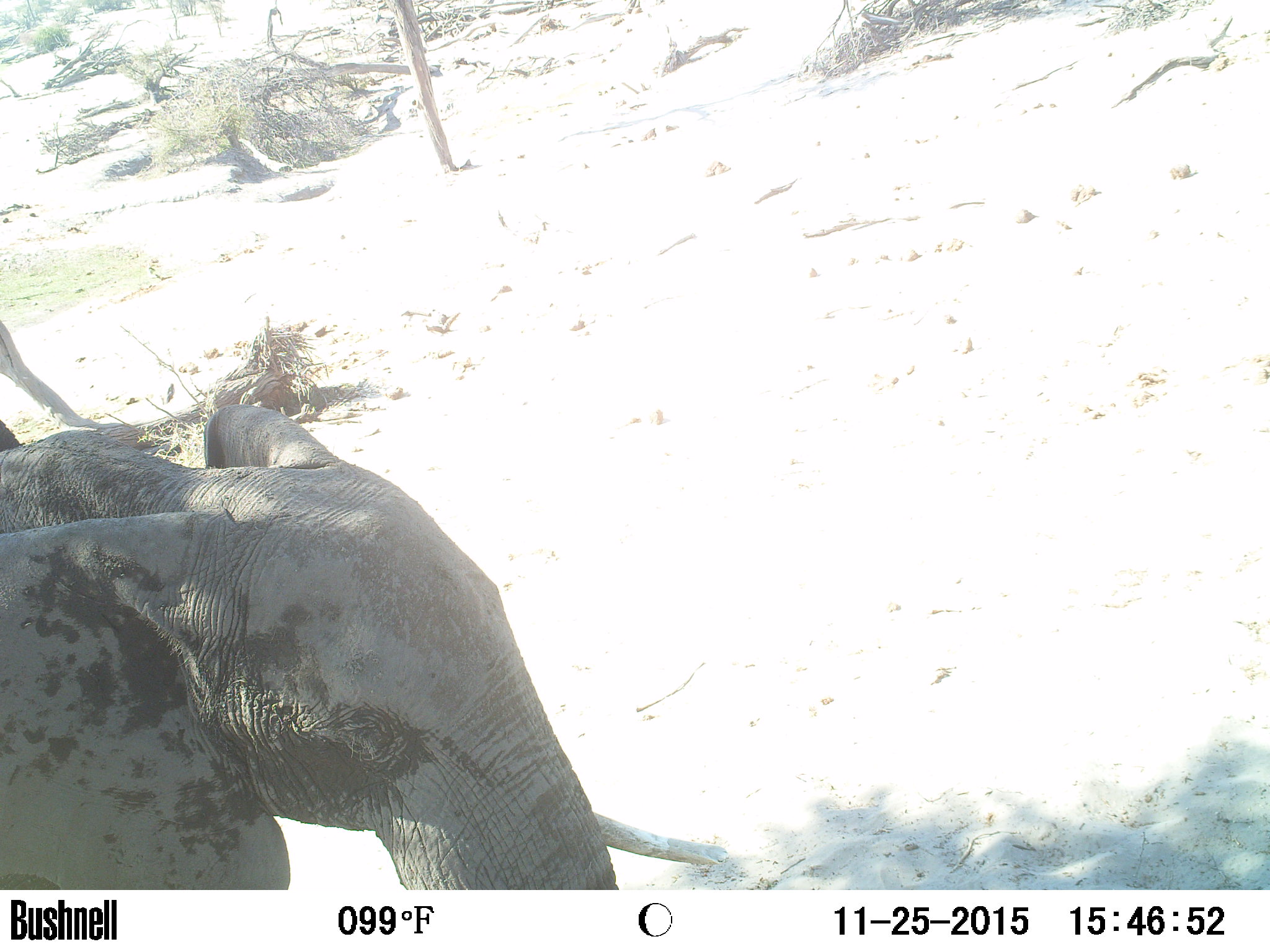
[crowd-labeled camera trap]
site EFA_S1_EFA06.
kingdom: Animalia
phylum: Chordata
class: Mammalia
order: Proboscidea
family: Elephantidae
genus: Loxodonta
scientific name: Loxodonta africana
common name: african bush elephant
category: elephant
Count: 1.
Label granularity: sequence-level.